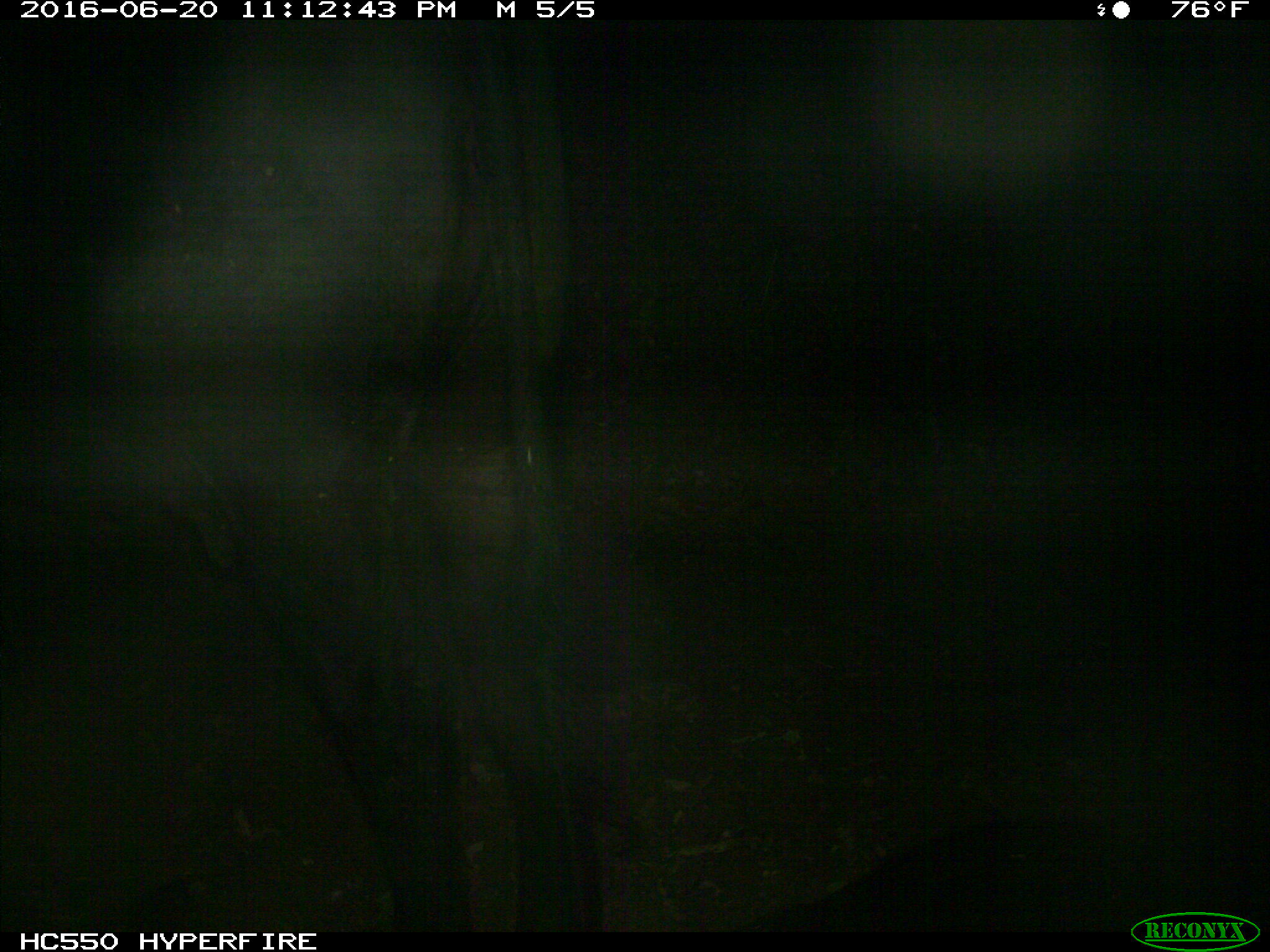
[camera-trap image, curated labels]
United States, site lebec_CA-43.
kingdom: Animalia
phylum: Chordata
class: Mammalia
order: Artiodactyla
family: Bovidae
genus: Bos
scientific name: Bos taurus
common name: domestic cow